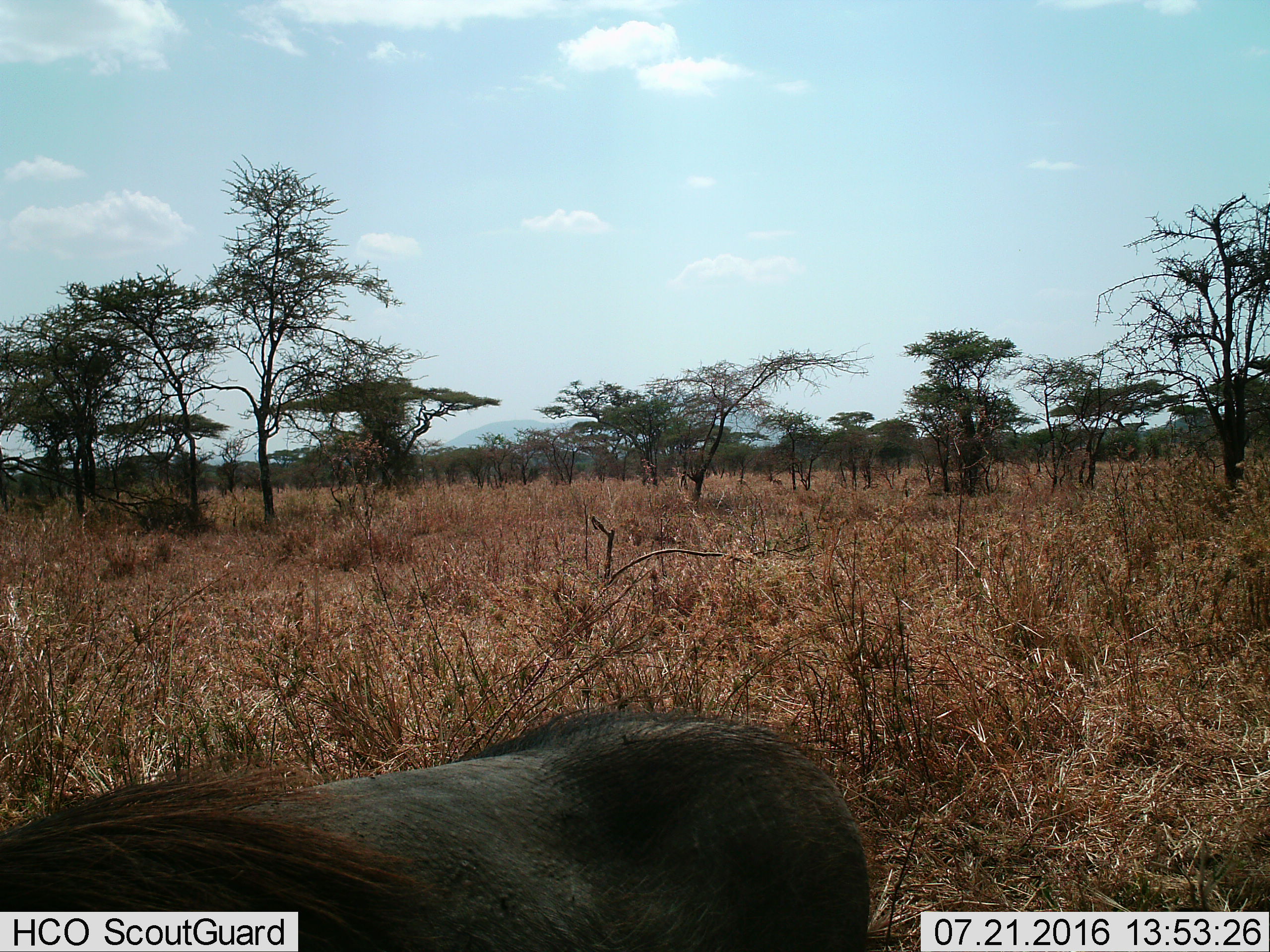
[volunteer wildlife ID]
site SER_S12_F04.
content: unidentified animal